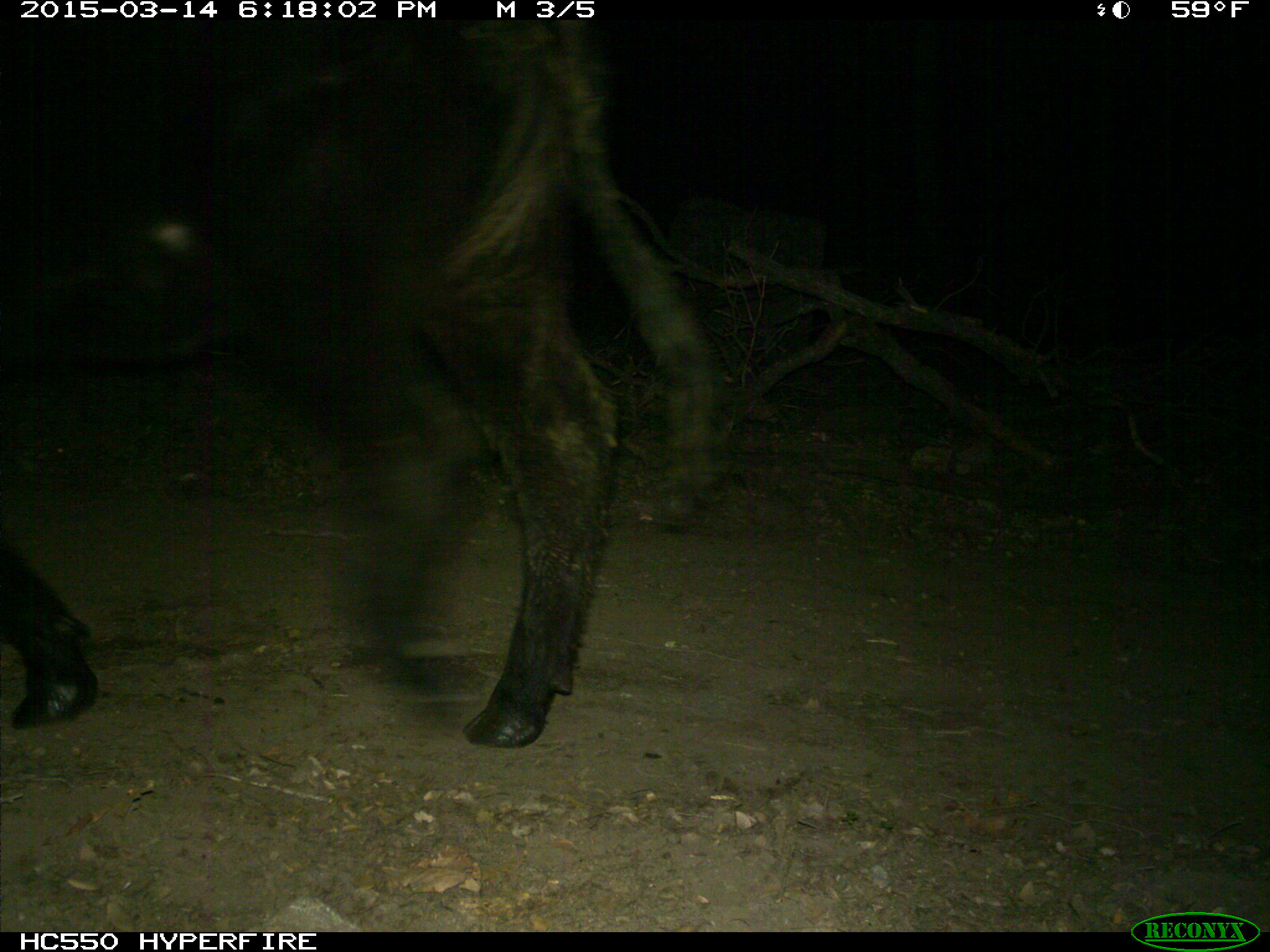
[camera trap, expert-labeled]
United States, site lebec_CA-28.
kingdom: Animalia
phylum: Chordata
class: Mammalia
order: Artiodactyla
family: Bovidae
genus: Bos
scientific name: Bos taurus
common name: domestic cow